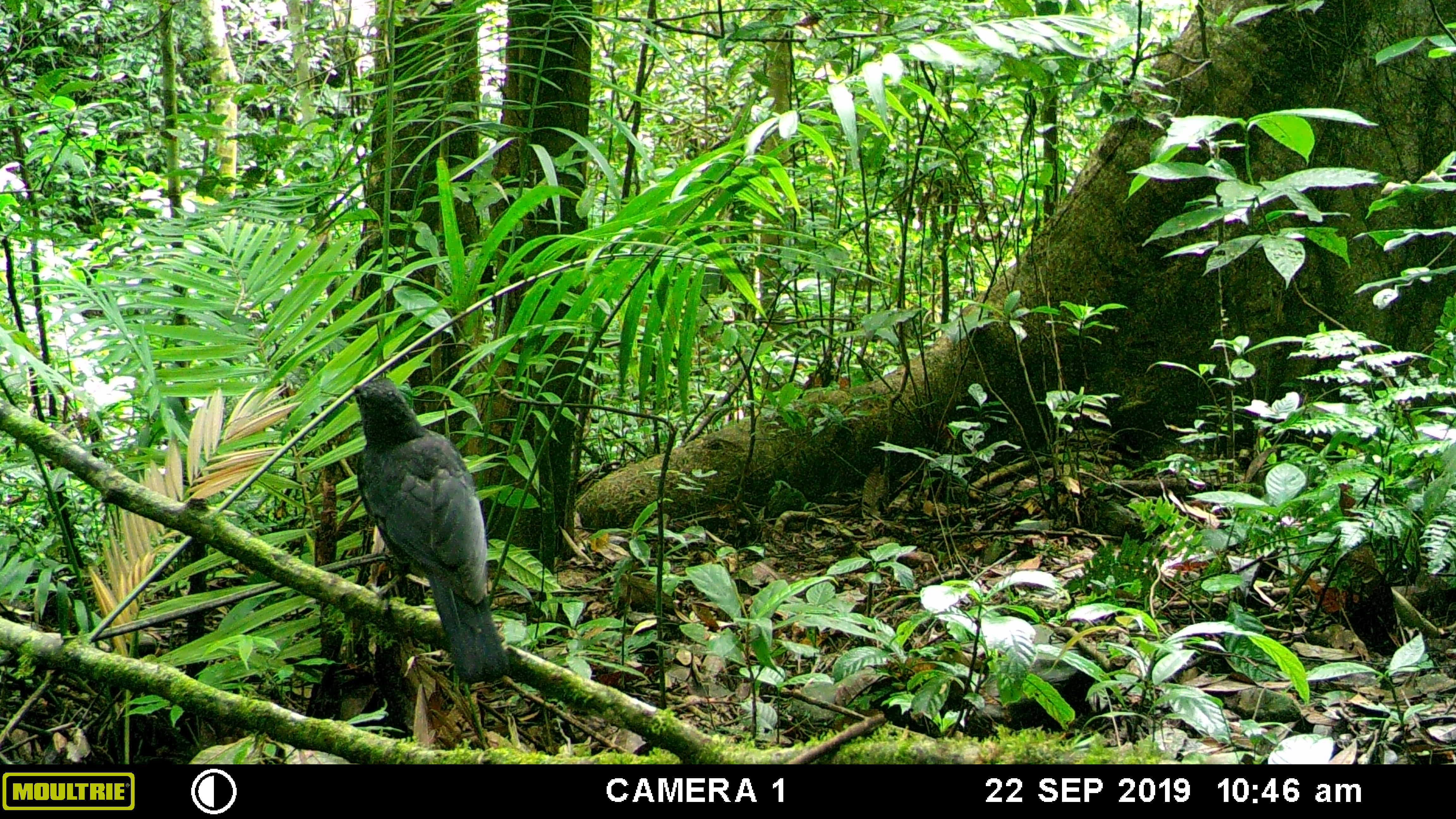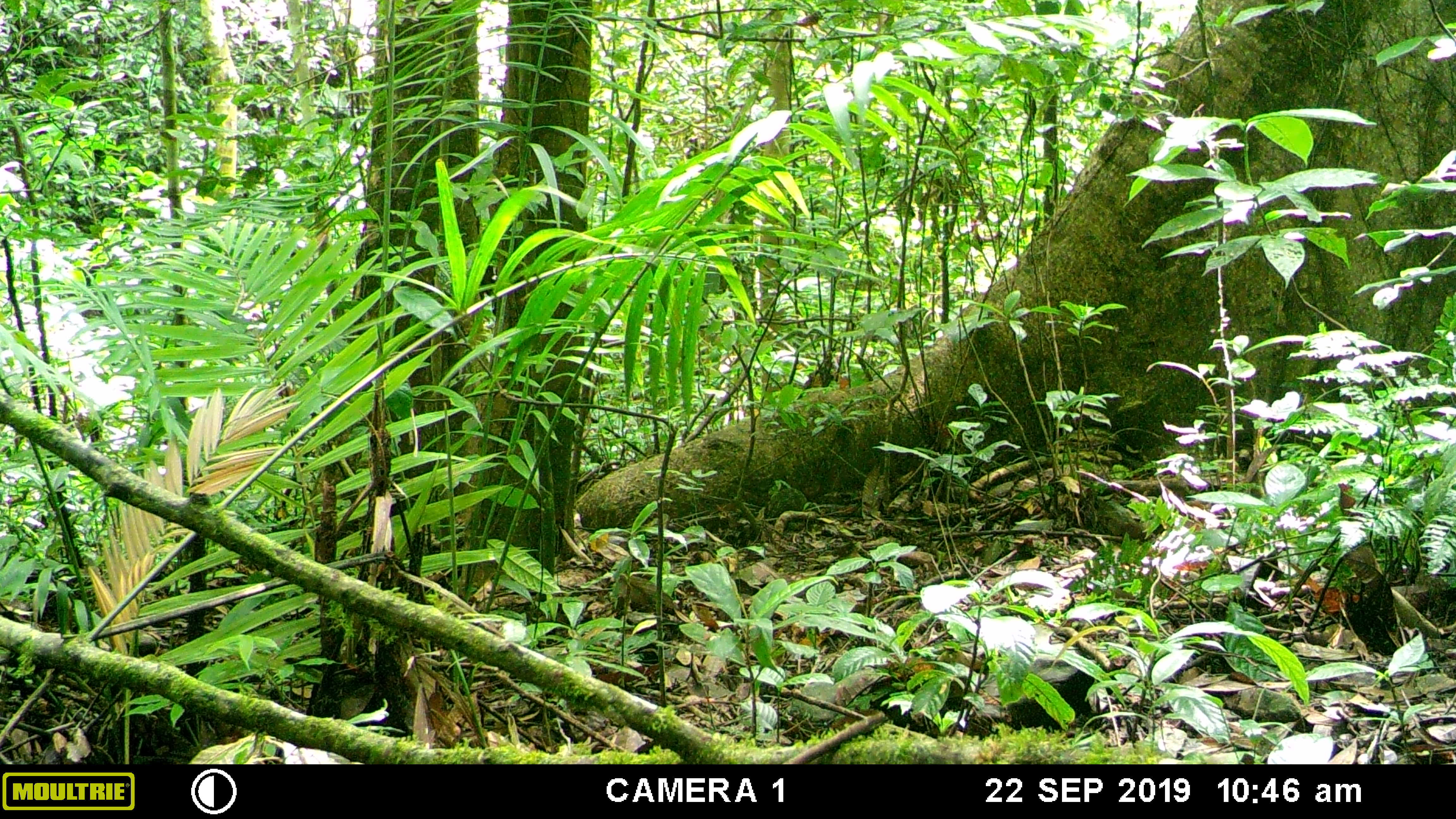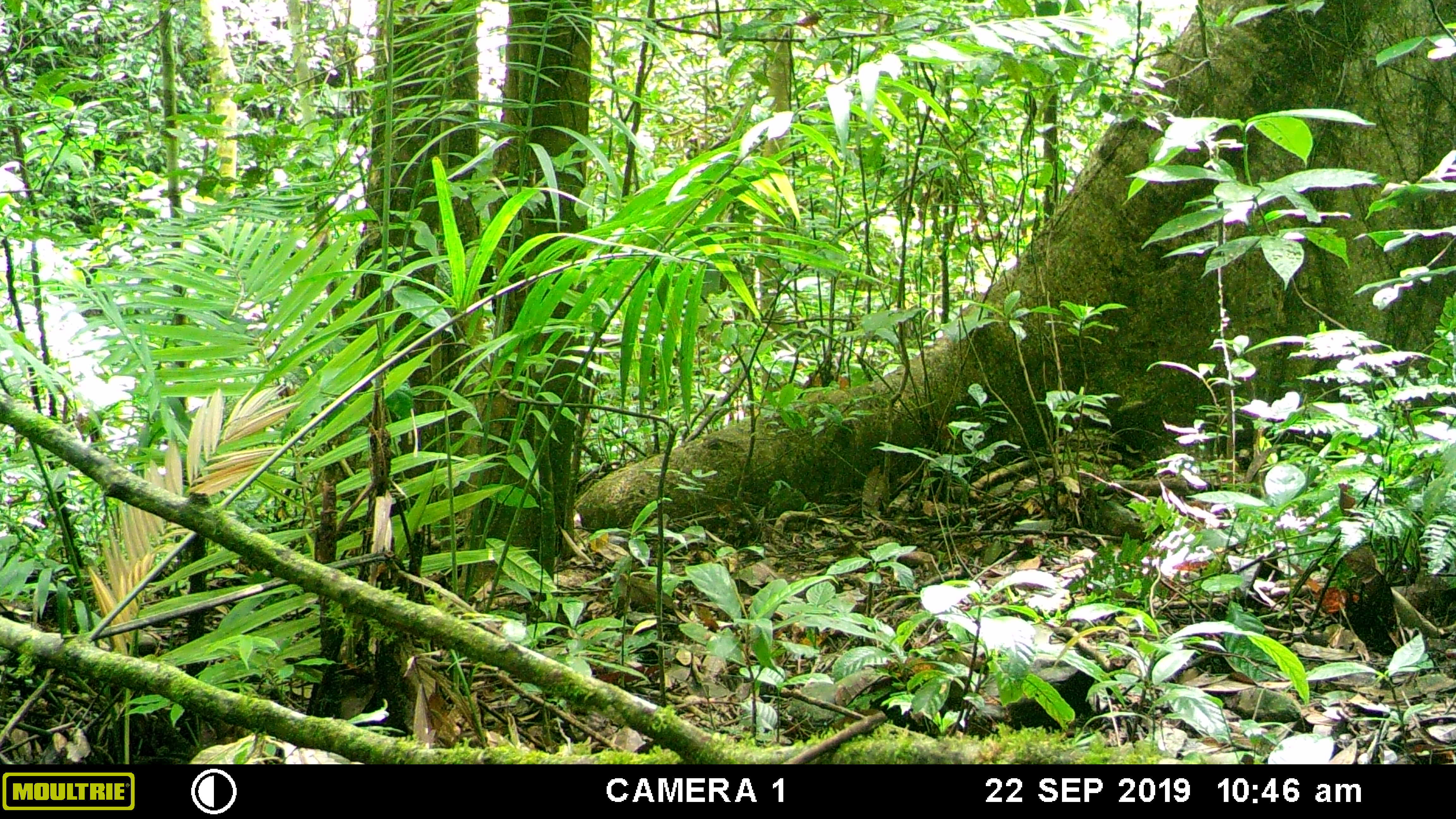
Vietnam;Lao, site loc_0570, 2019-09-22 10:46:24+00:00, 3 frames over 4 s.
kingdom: Animalia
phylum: Chordata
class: Aves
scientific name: Aves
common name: bird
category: unidentified bird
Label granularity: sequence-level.